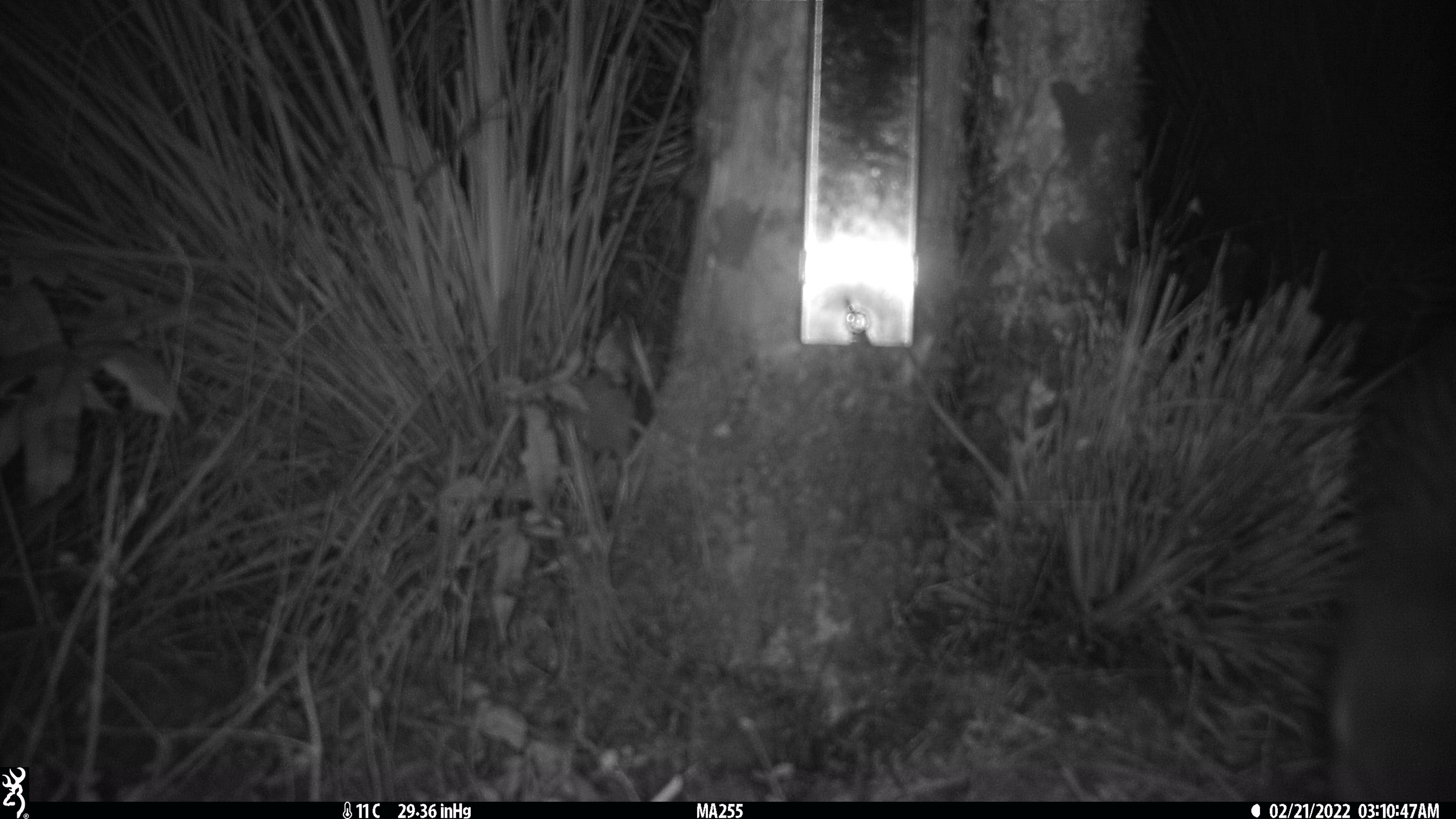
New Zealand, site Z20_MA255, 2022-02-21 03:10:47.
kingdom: Animalia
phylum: Chordata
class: Aves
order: Apterygiformes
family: Apterygidae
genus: Apteryx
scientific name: Apteryx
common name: kiwi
Kiwi (Apteryx).